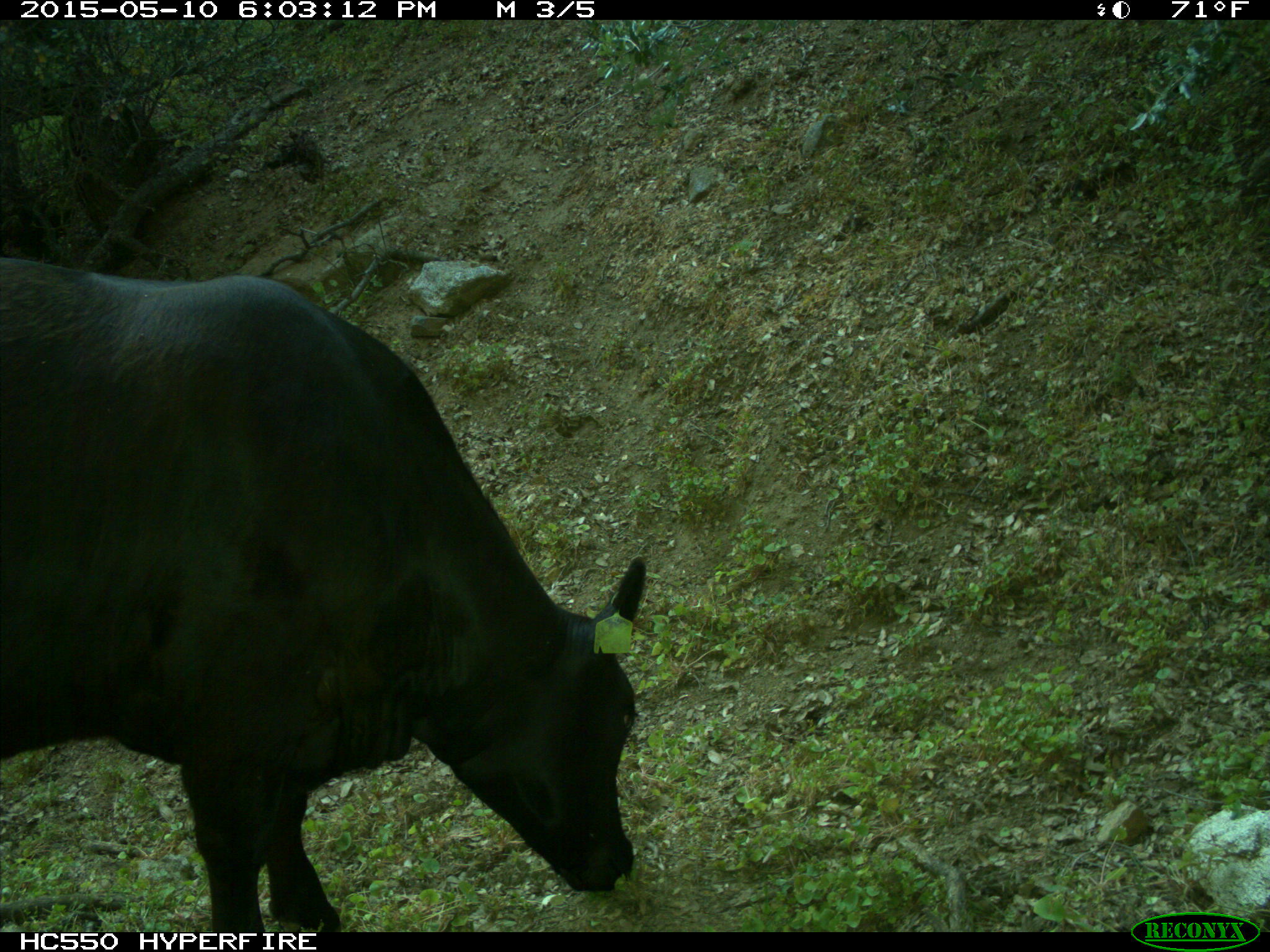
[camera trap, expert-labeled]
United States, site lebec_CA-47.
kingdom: Animalia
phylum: Chordata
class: Mammalia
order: Artiodactyla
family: Bovidae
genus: Bos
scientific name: Bos taurus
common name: domestic cow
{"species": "Bos taurus (domestic cow)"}